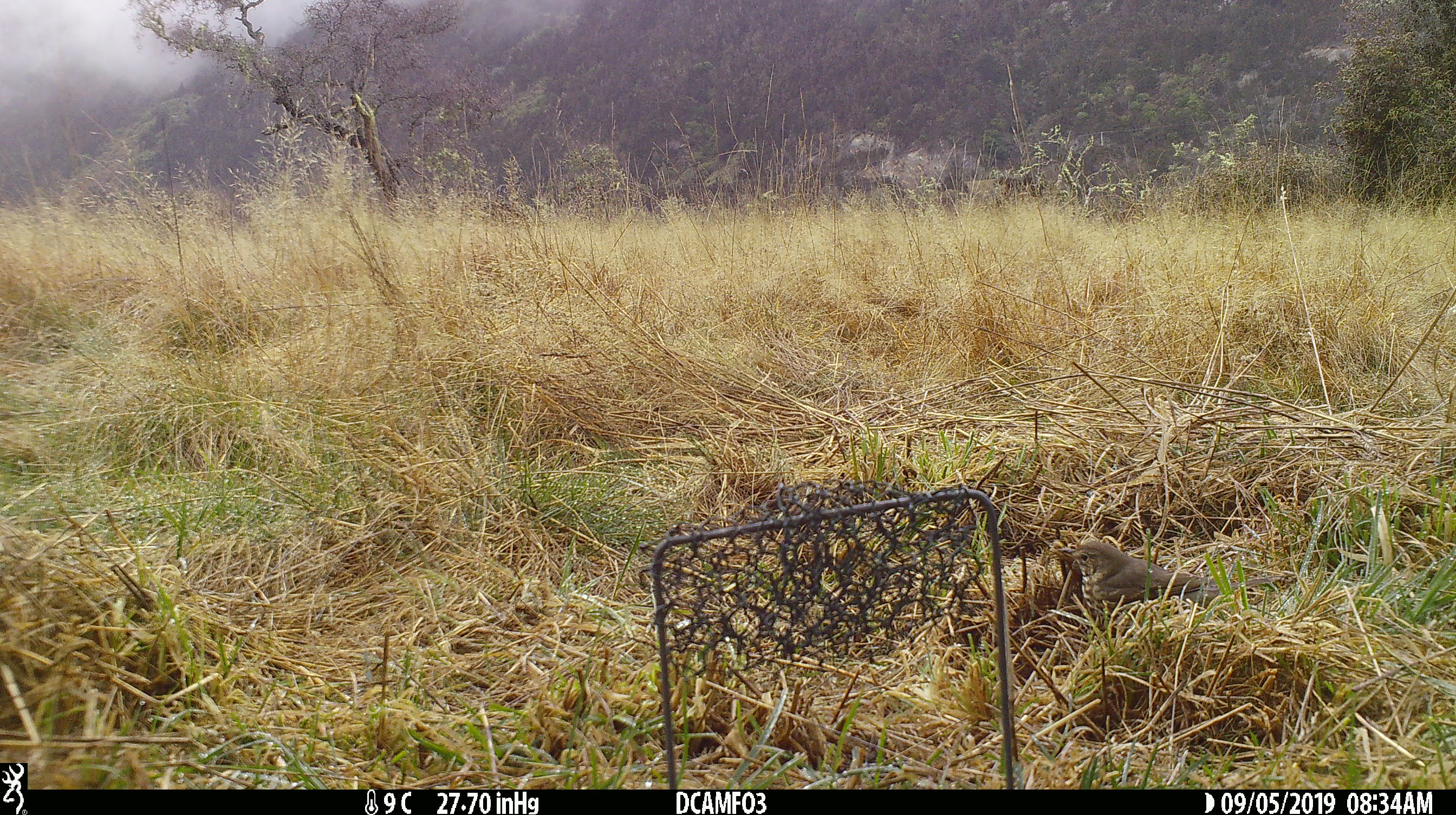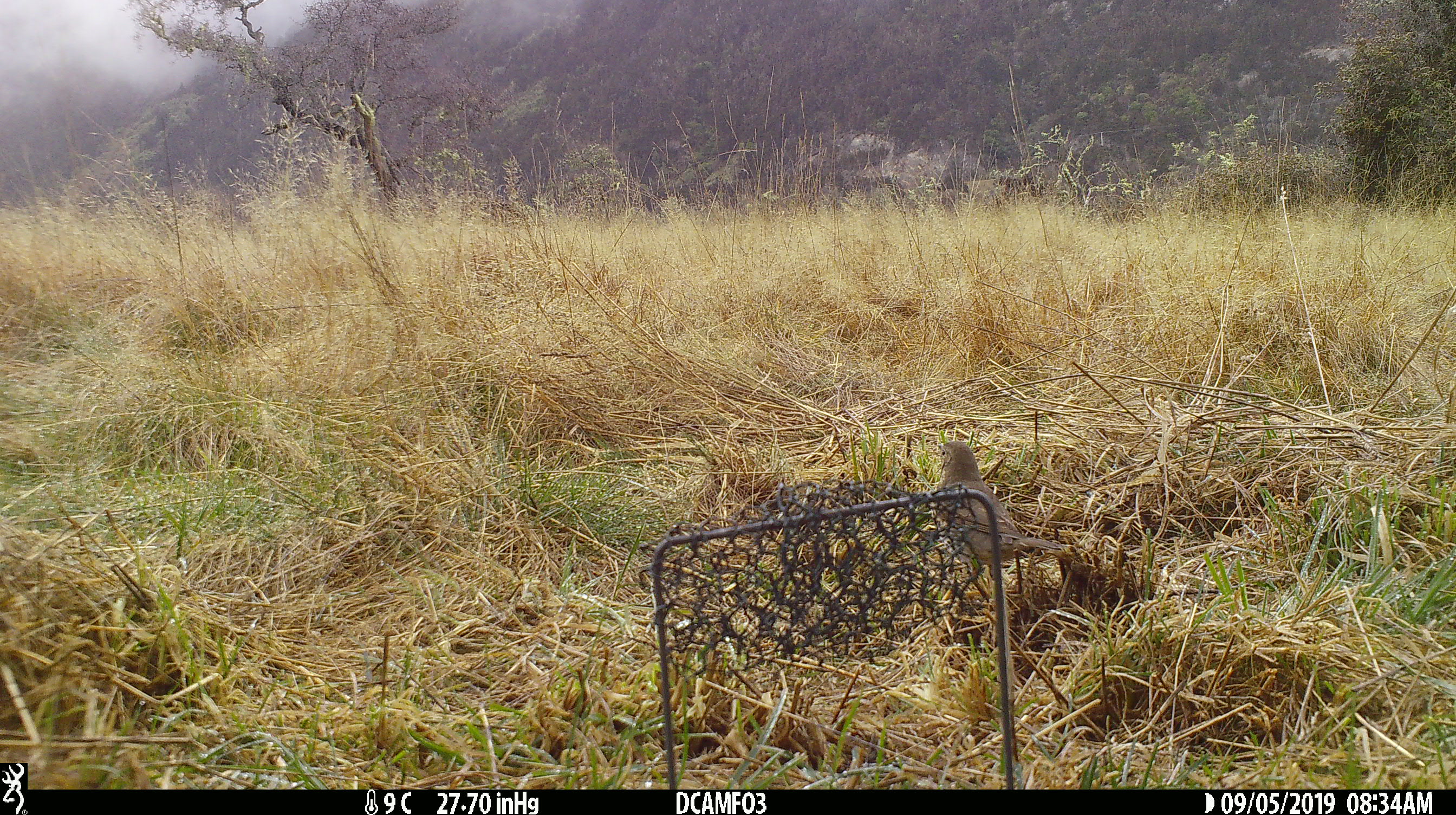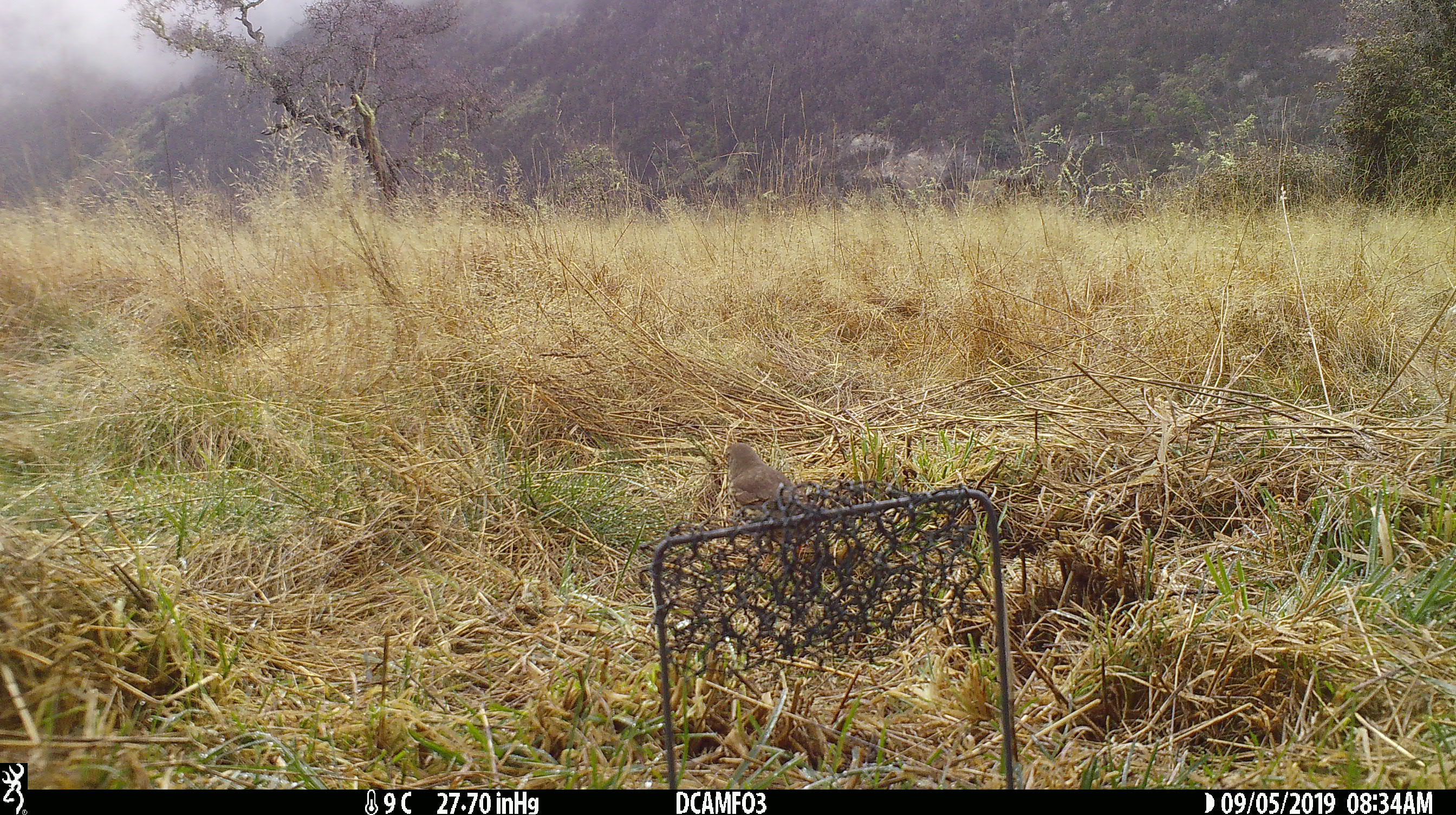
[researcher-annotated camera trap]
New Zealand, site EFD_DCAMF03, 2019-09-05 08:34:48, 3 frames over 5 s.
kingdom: Animalia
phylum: Chordata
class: Aves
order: Passeriformes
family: Turdidae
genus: Turdus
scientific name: Turdus philomelos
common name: song thrush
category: thrush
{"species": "thrush (song thrush) (Turdus philomelos)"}